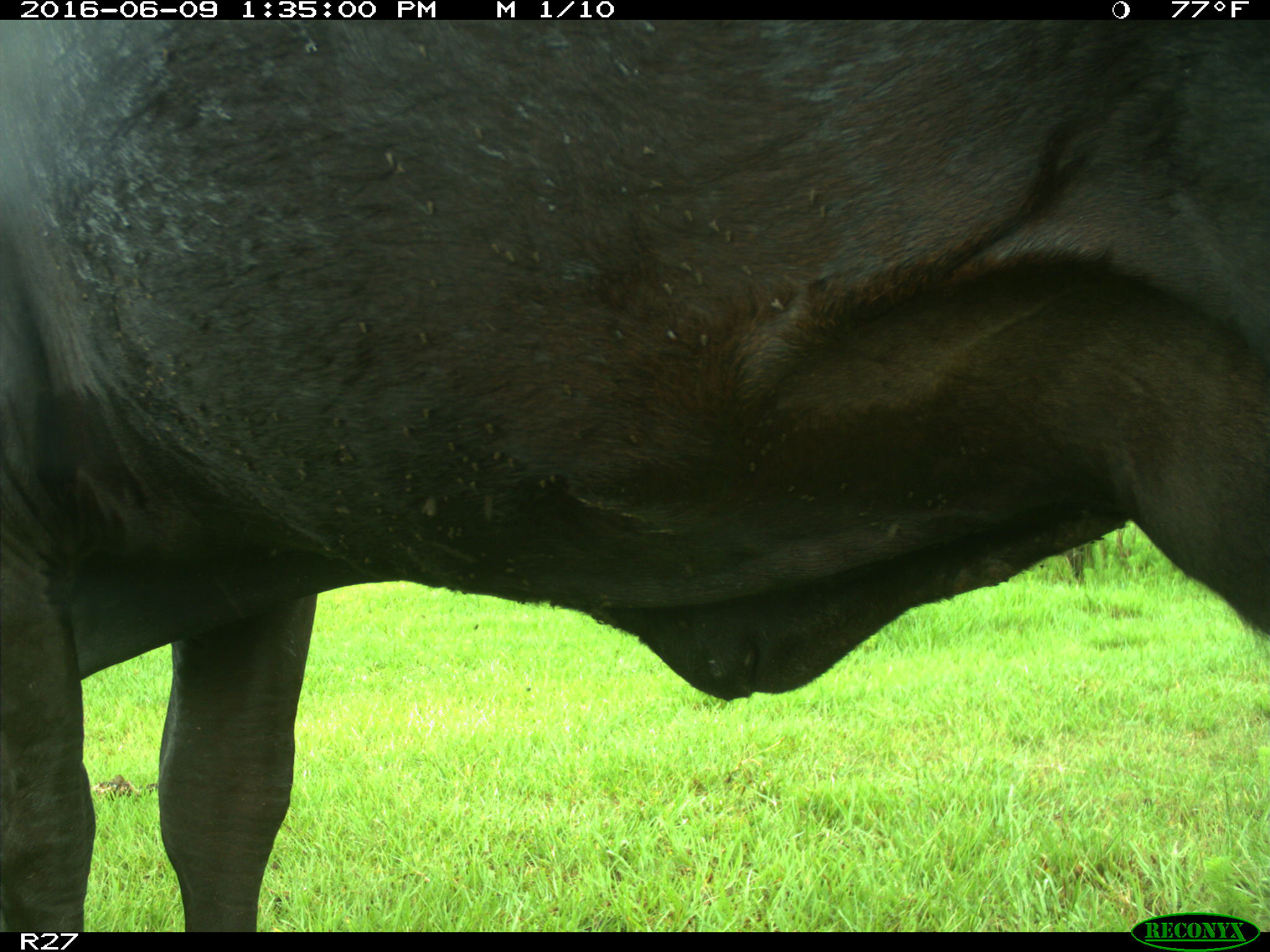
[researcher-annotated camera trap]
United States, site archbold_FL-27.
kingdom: Animalia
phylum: Chordata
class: Mammalia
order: Artiodactyla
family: Bovidae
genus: Bos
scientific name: Bos taurus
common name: domestic cow